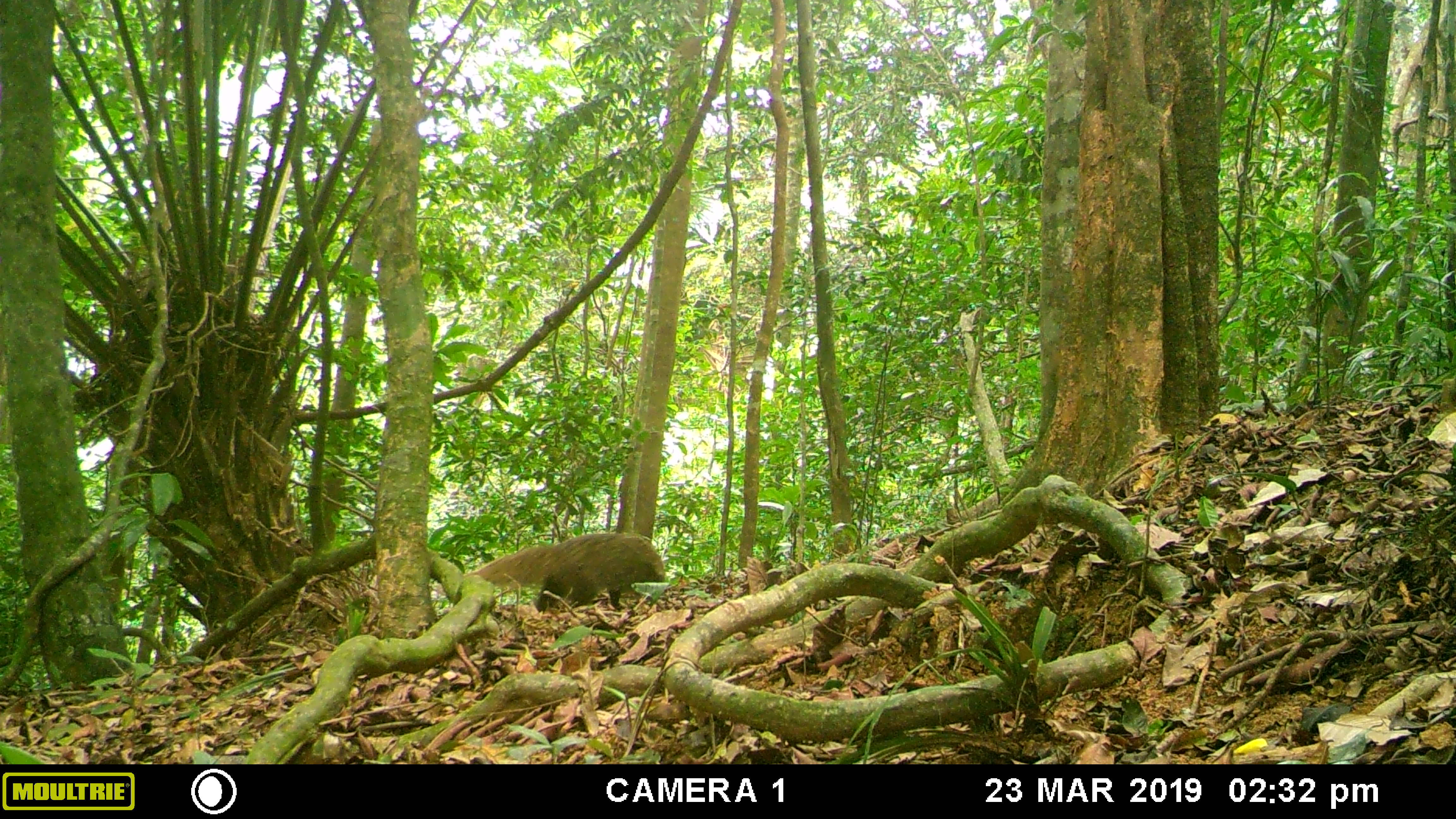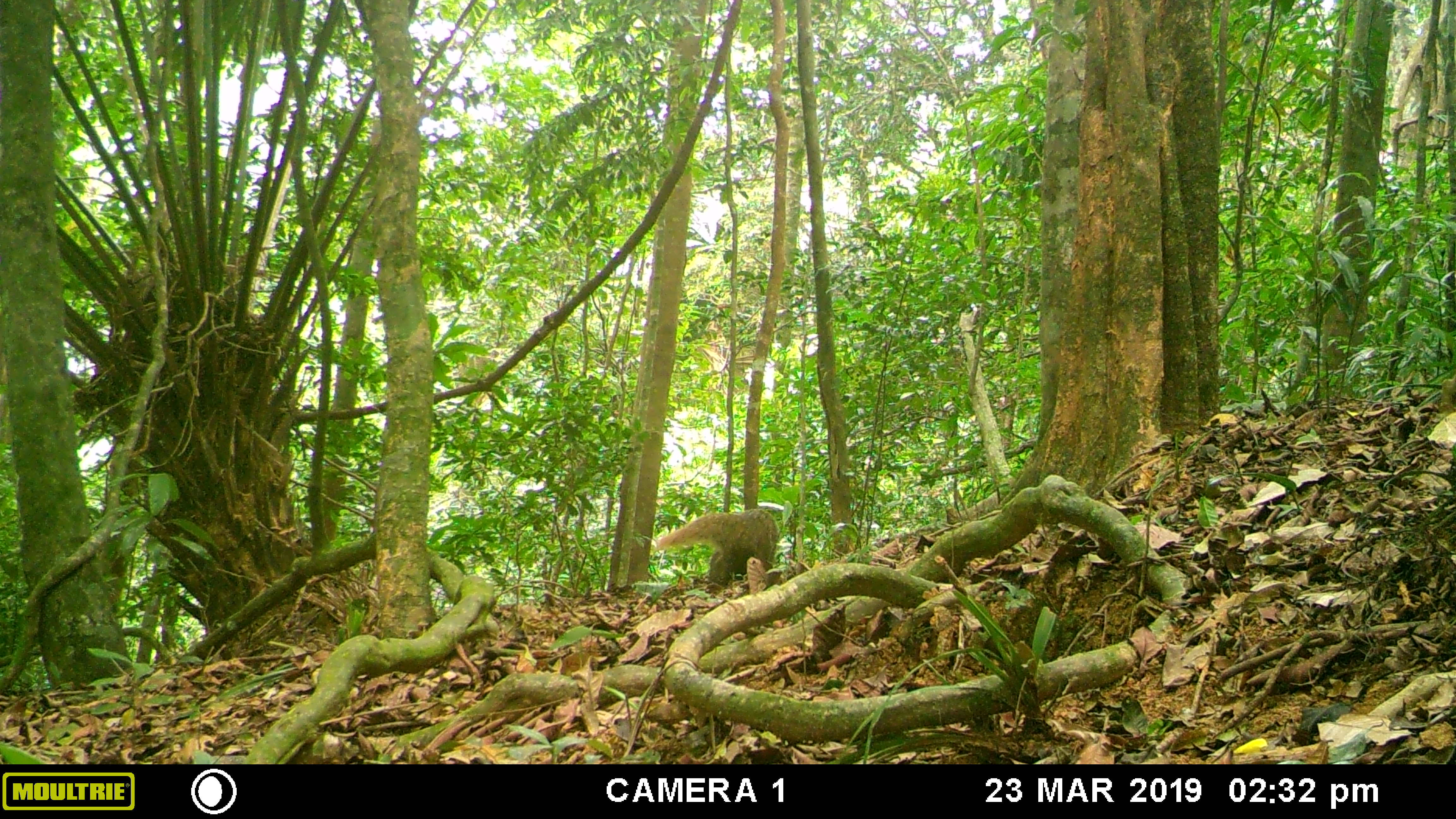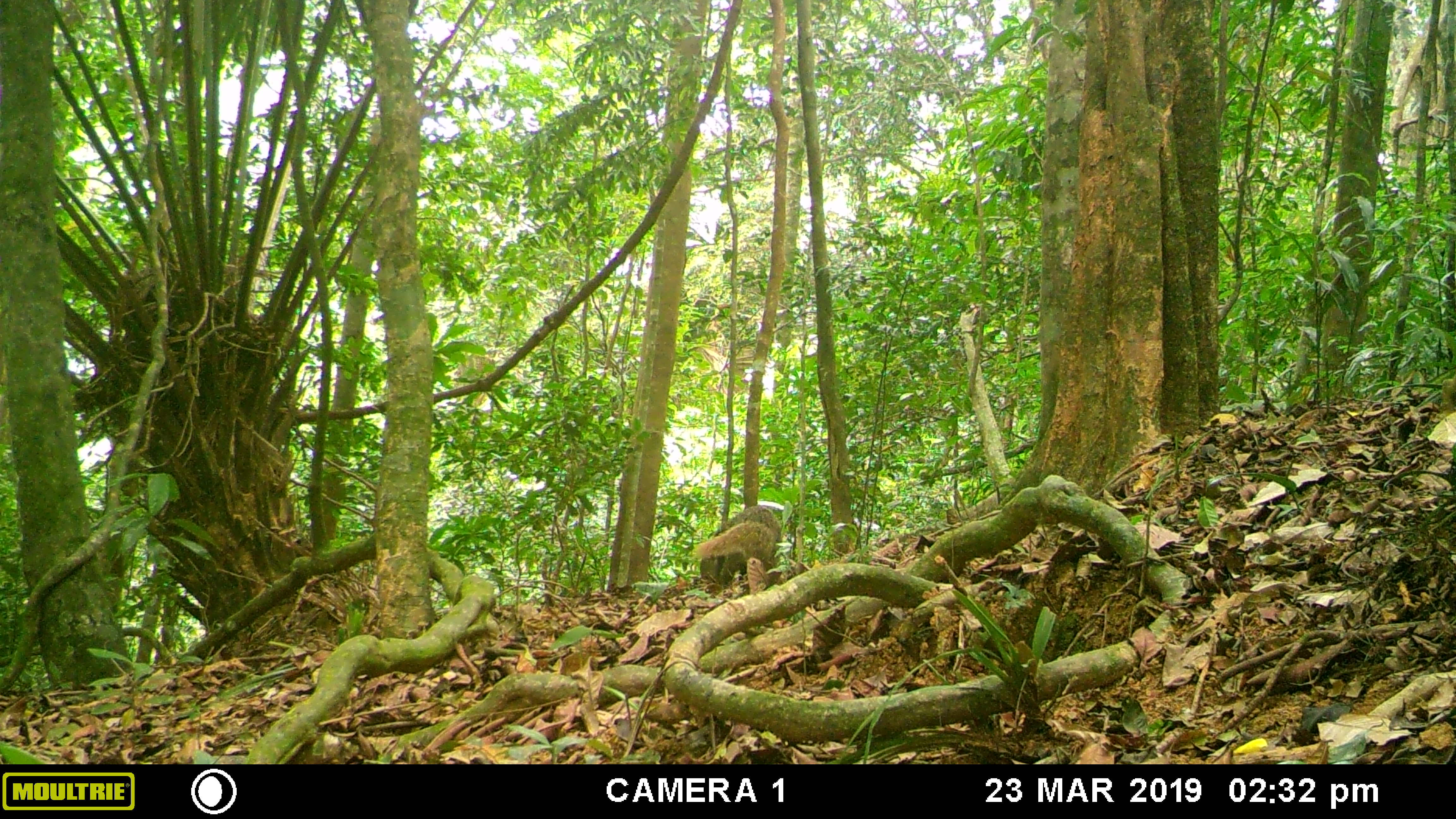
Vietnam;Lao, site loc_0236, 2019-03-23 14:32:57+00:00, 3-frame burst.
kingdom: Animalia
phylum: Chordata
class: Mammalia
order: Carnivora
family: Herpestidae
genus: Urva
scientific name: Urva urva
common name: crab-eating mongoose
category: crab eating mongoose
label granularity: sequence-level